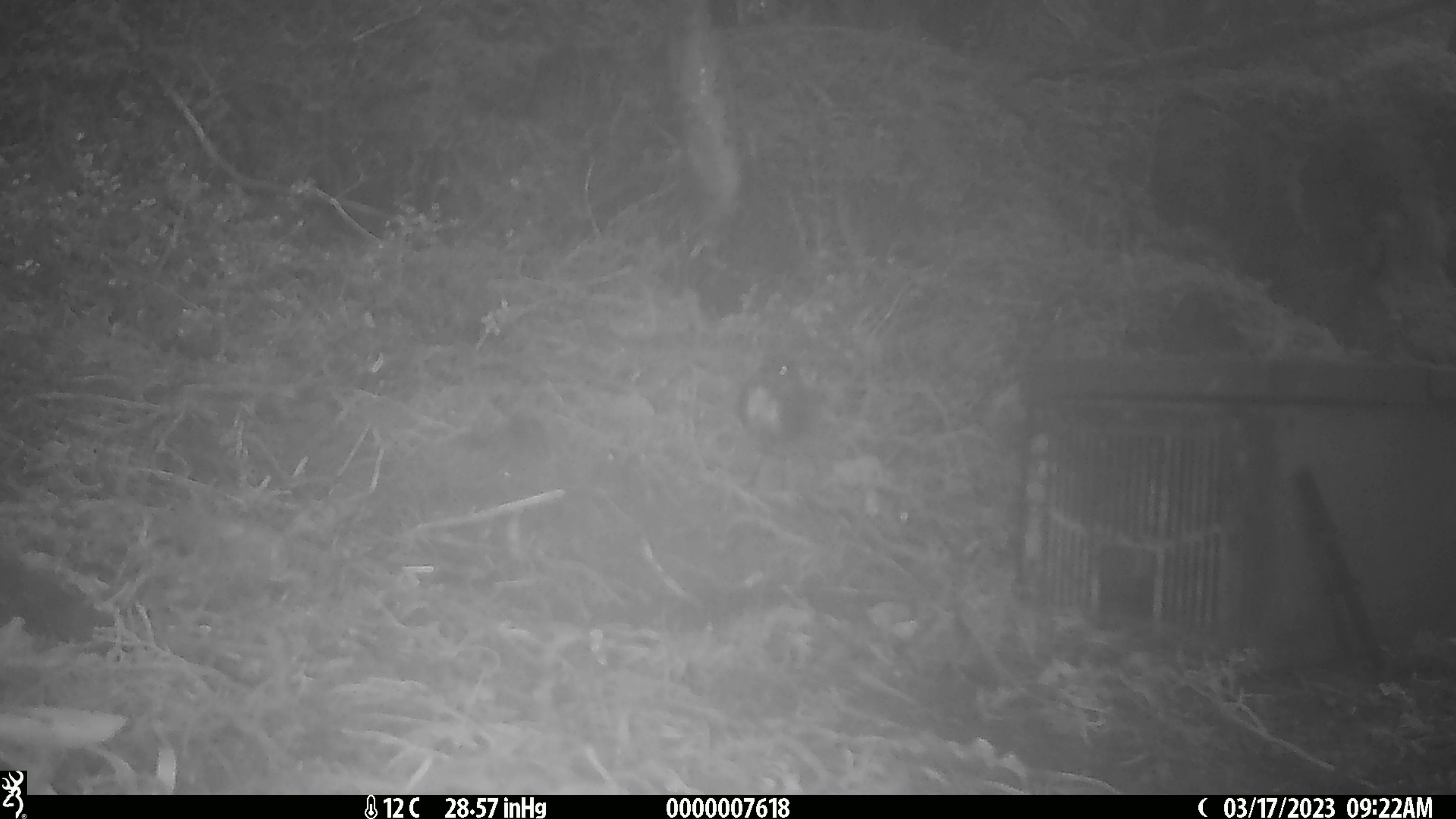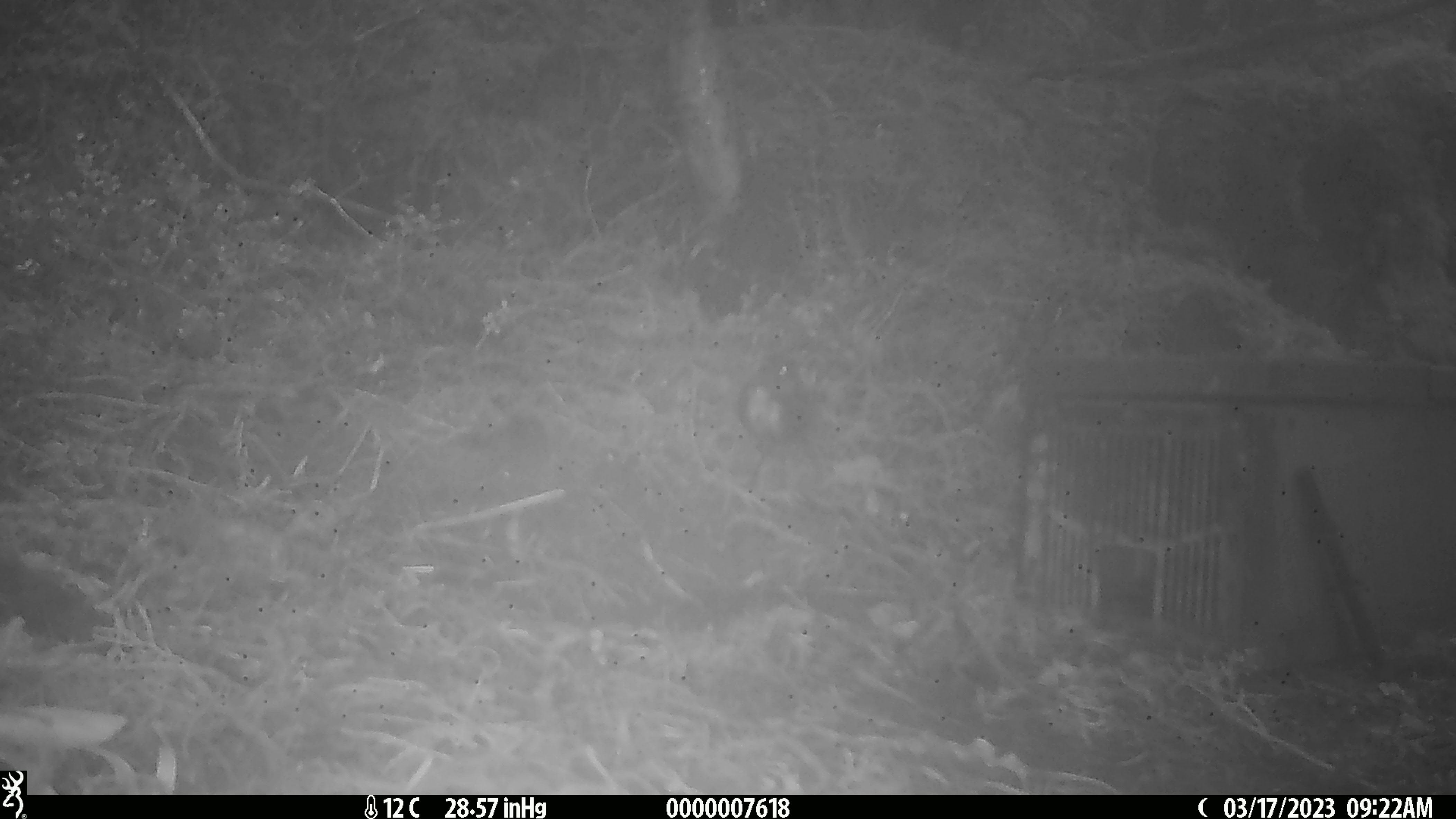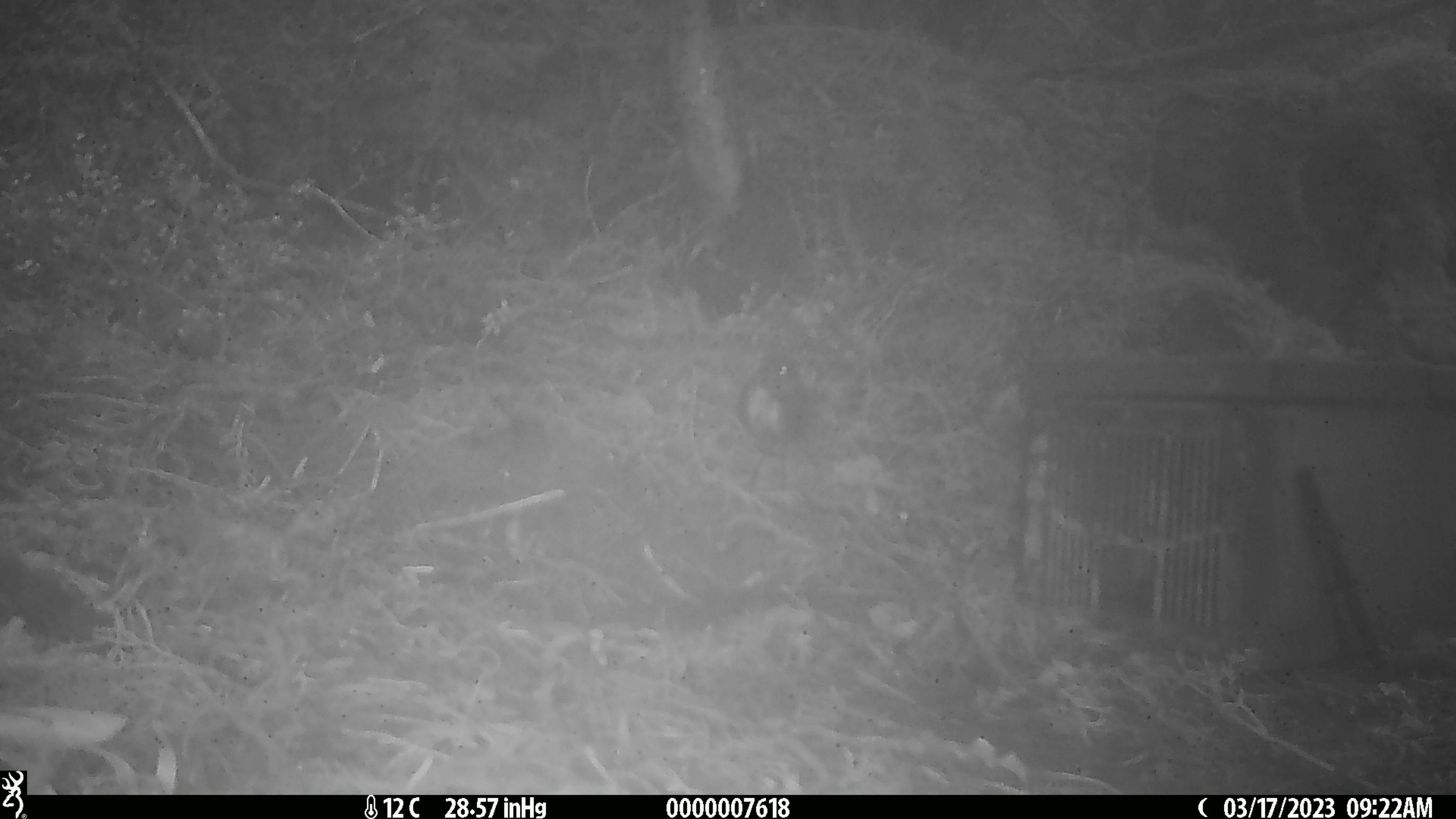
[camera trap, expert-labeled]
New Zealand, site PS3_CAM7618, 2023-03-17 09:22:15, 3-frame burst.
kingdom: Animalia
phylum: Chordata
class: Aves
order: Passeriformes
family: Petroicidae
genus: Petroica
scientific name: Petroica australis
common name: new zealand robin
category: robin